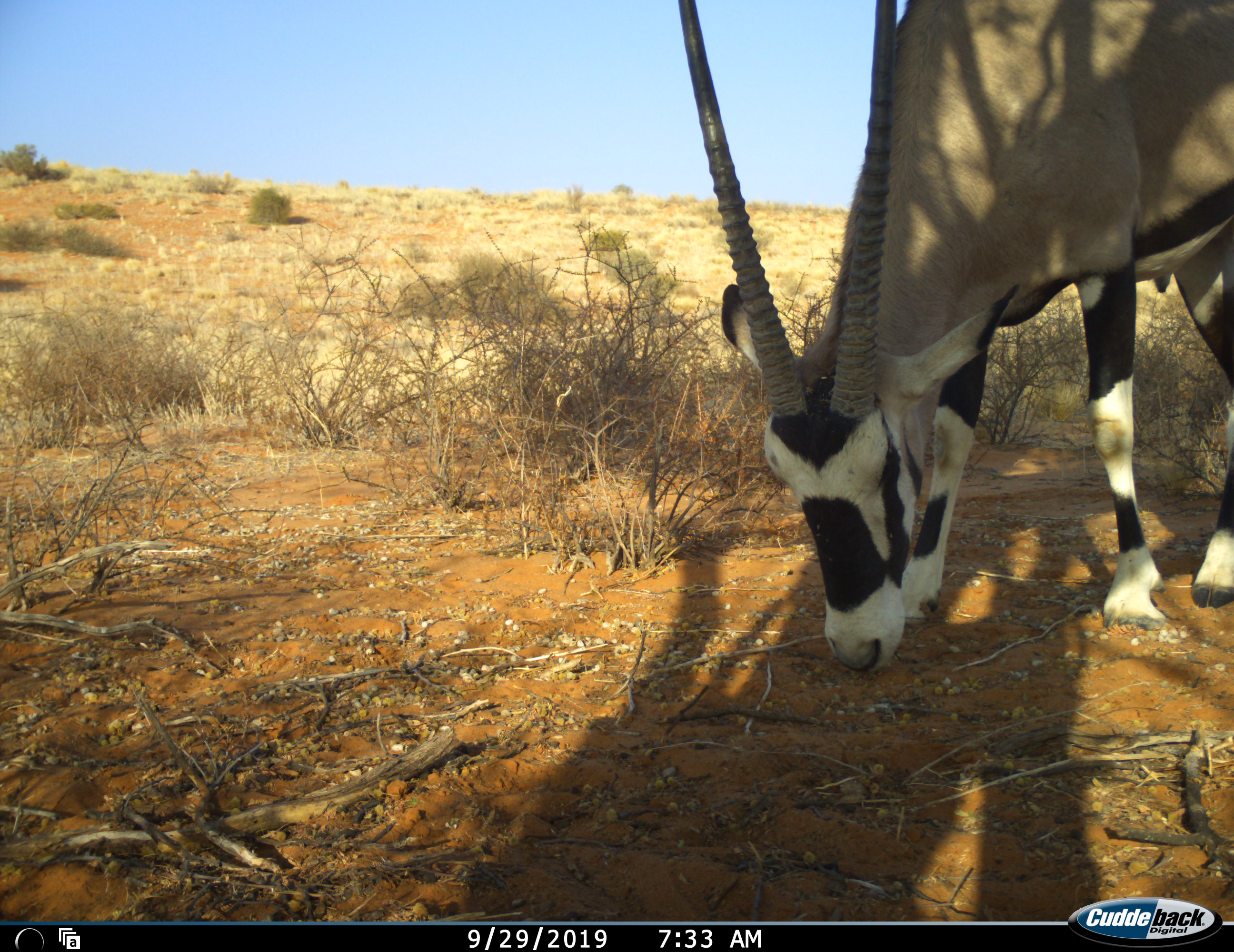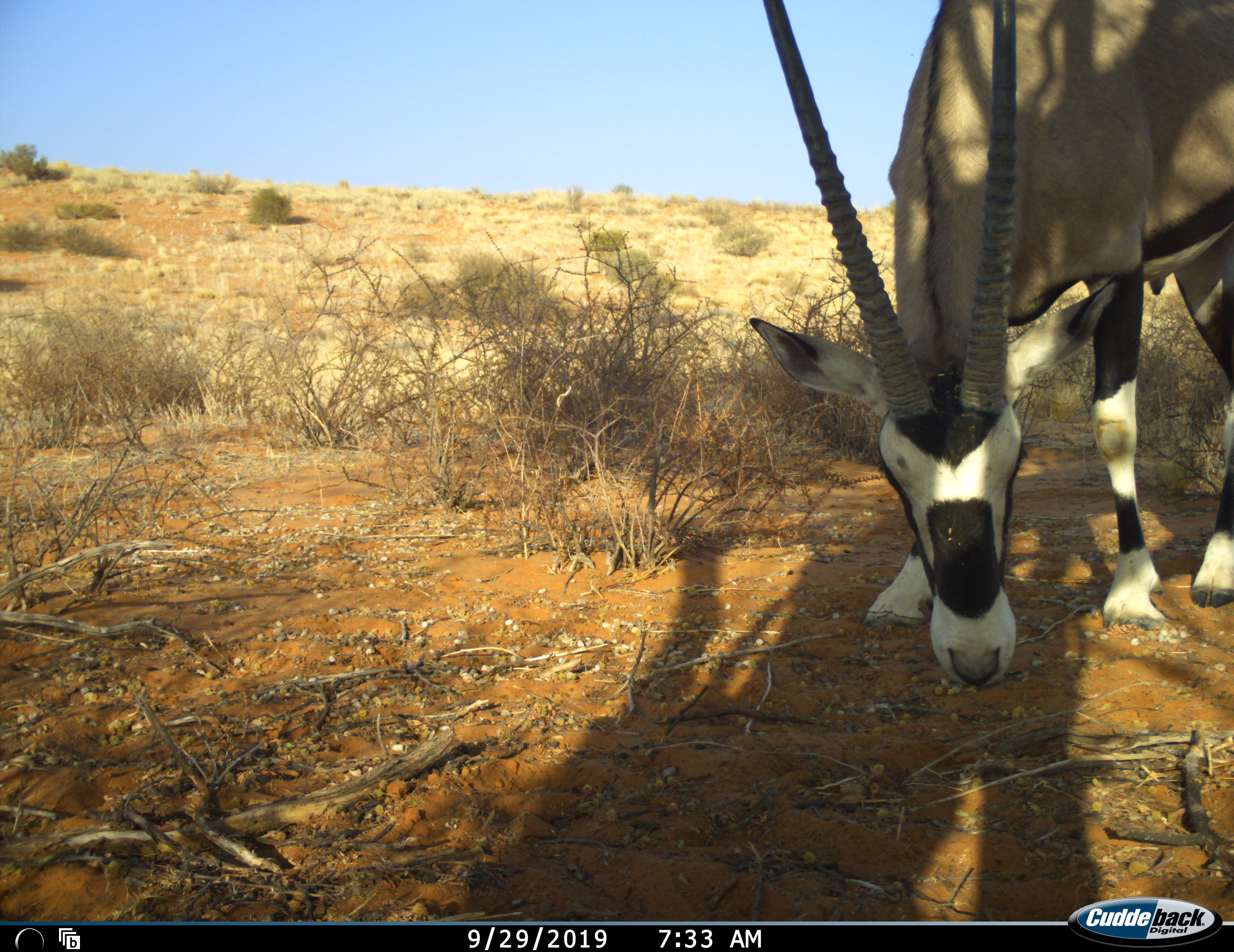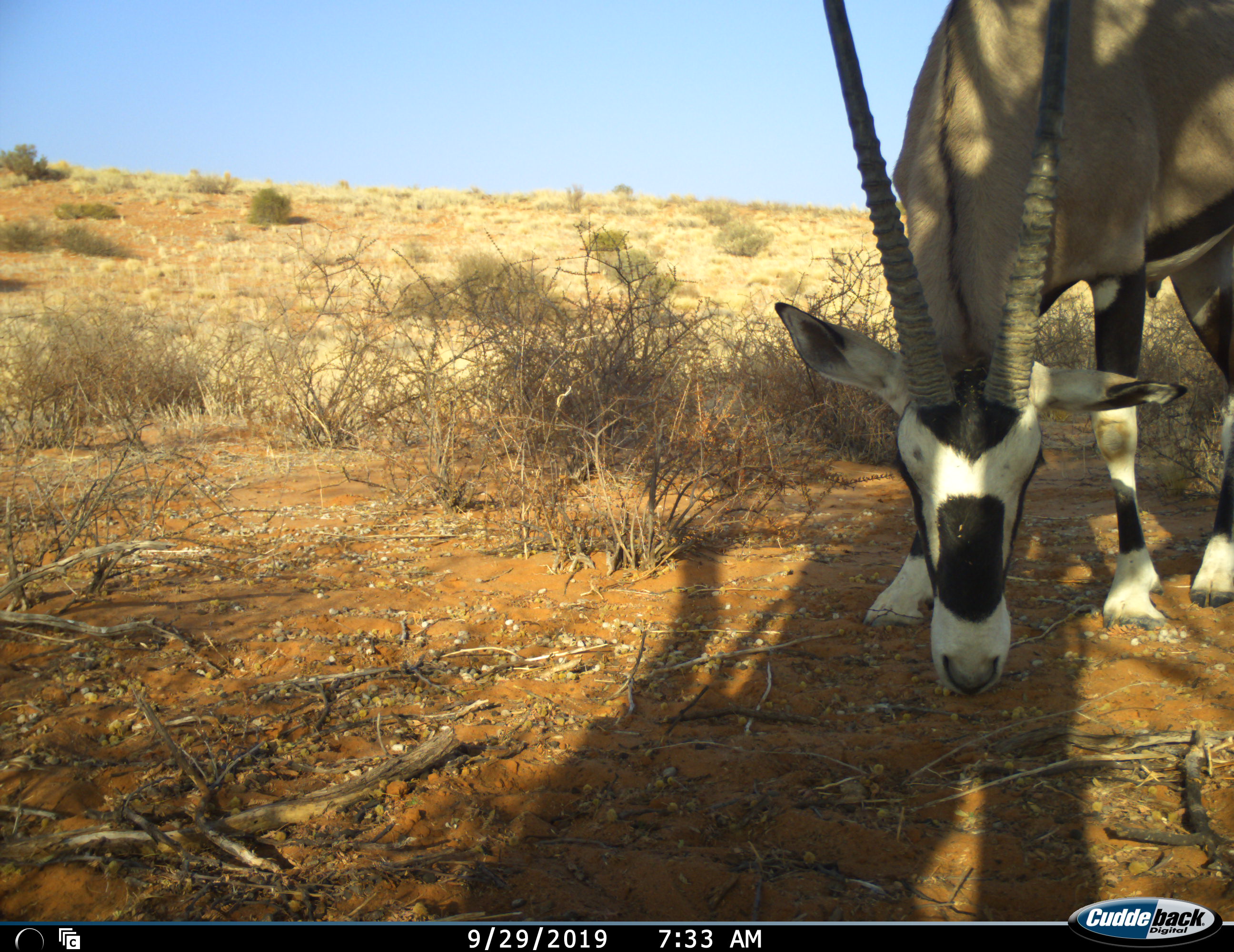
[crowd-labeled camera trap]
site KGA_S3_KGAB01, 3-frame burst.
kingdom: Animalia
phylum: Chordata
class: Mammalia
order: Artiodactyla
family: Bovidae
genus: Oryx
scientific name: Oryx gazella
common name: gemsbok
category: oryx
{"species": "oryx (gemsbok) (Oryx gazella)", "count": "1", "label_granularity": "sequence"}